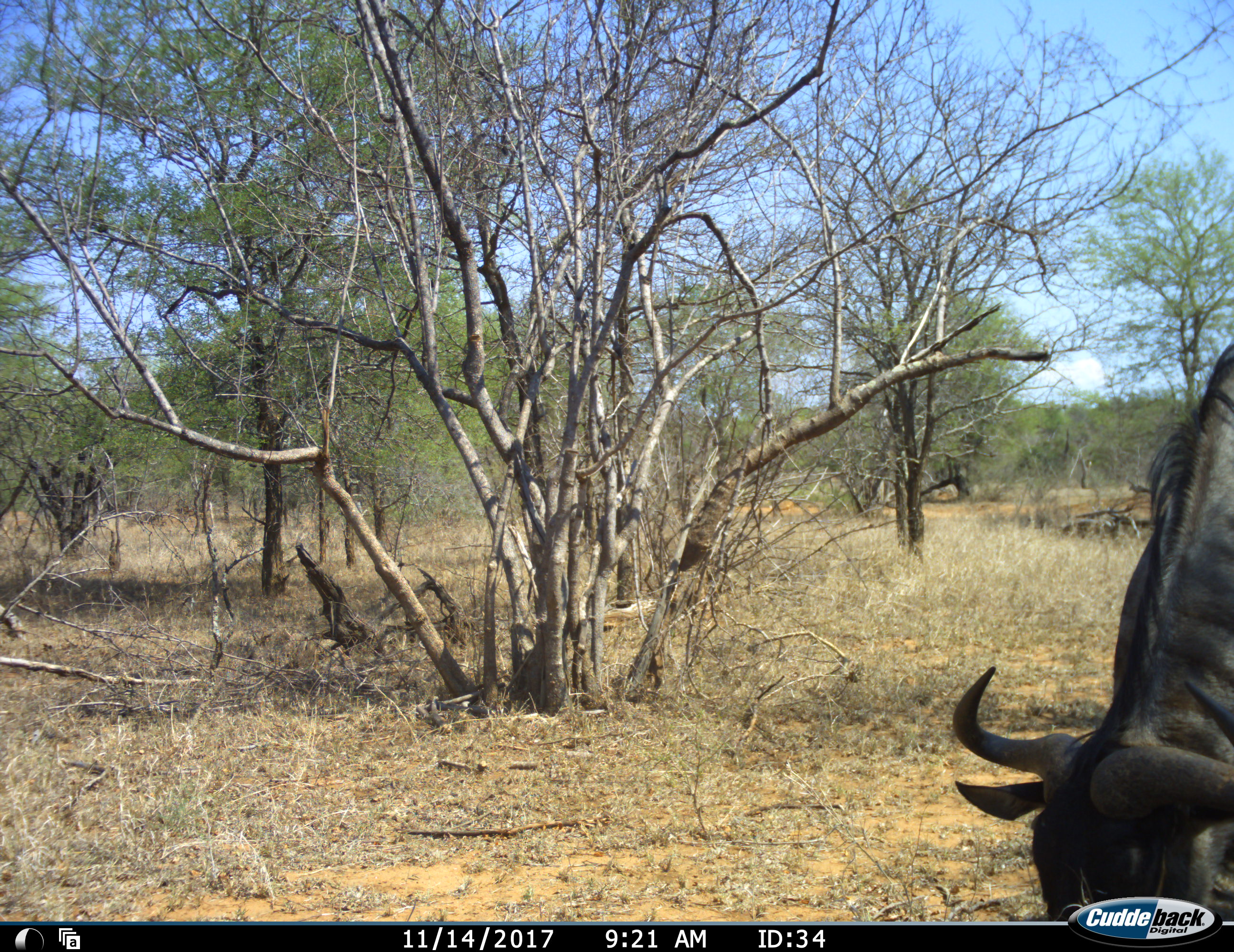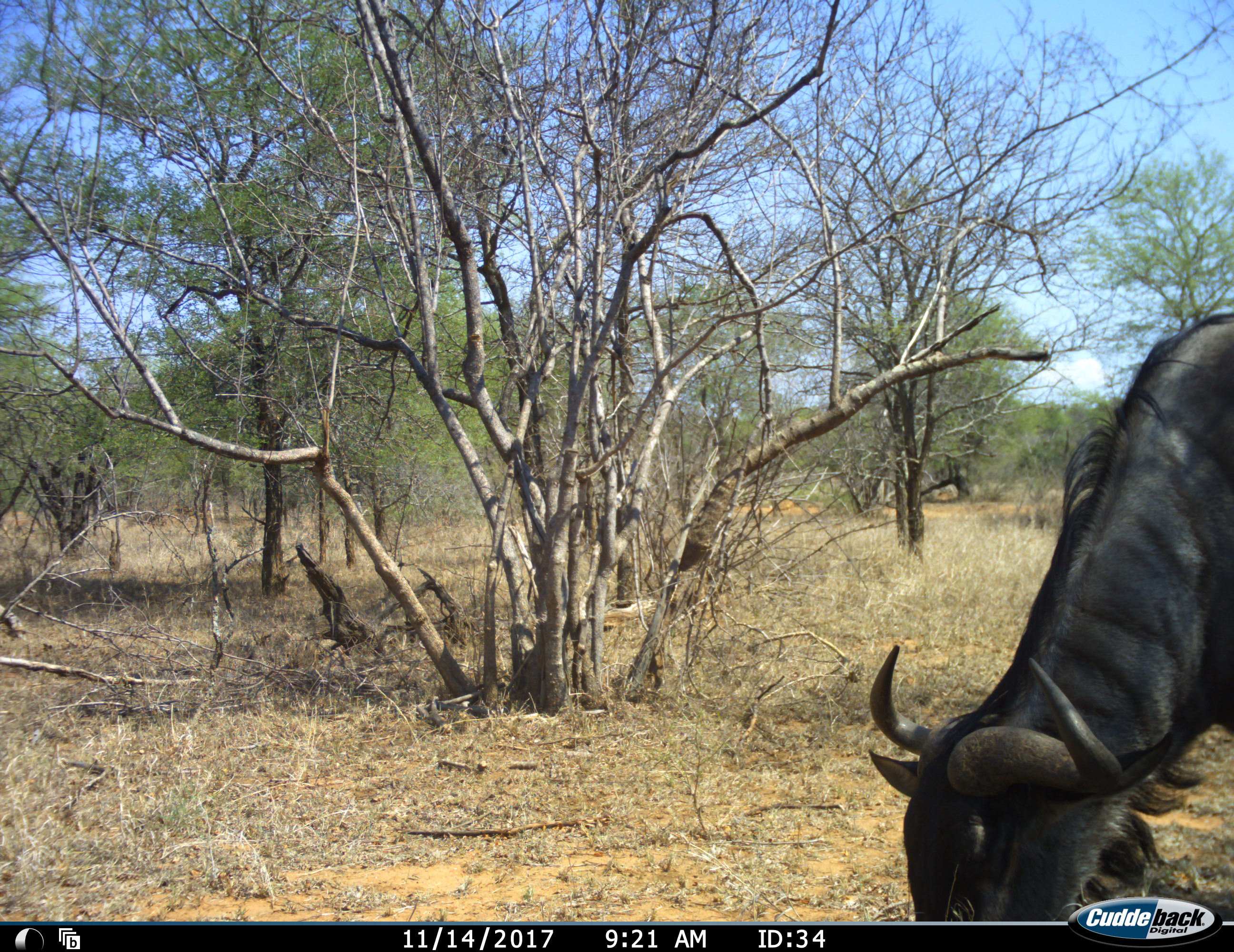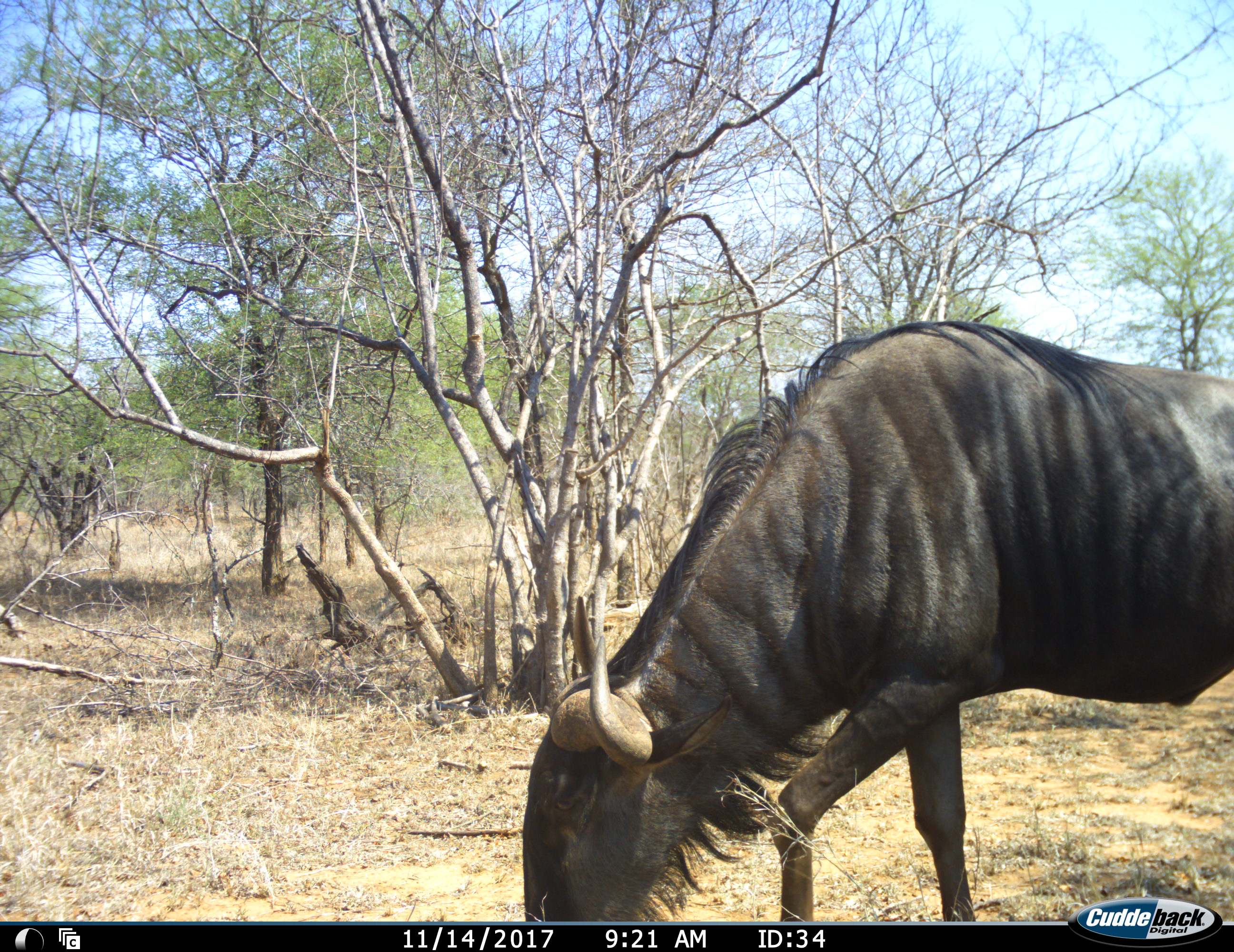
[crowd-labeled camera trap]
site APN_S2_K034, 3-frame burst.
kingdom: Animalia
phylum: Chordata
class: Mammalia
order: Artiodactyla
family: Bovidae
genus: Connochaetes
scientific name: Connochaetes taurinus taurinus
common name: blue wildebeest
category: wildebeestblue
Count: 1.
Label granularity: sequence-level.